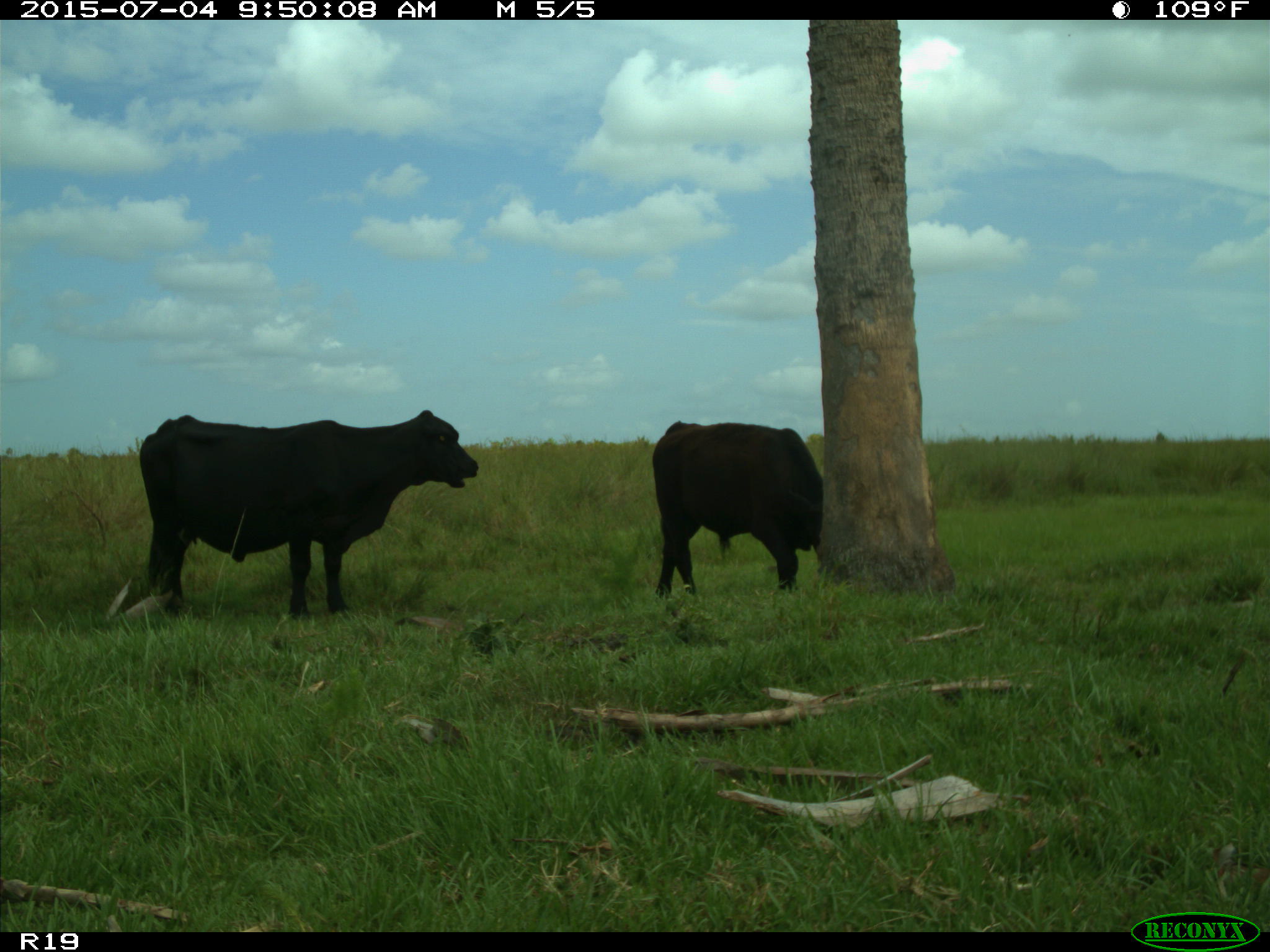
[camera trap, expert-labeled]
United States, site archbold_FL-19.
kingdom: Animalia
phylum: Chordata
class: Mammalia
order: Artiodactyla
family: Bovidae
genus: Bos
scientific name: Bos taurus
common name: domestic cow